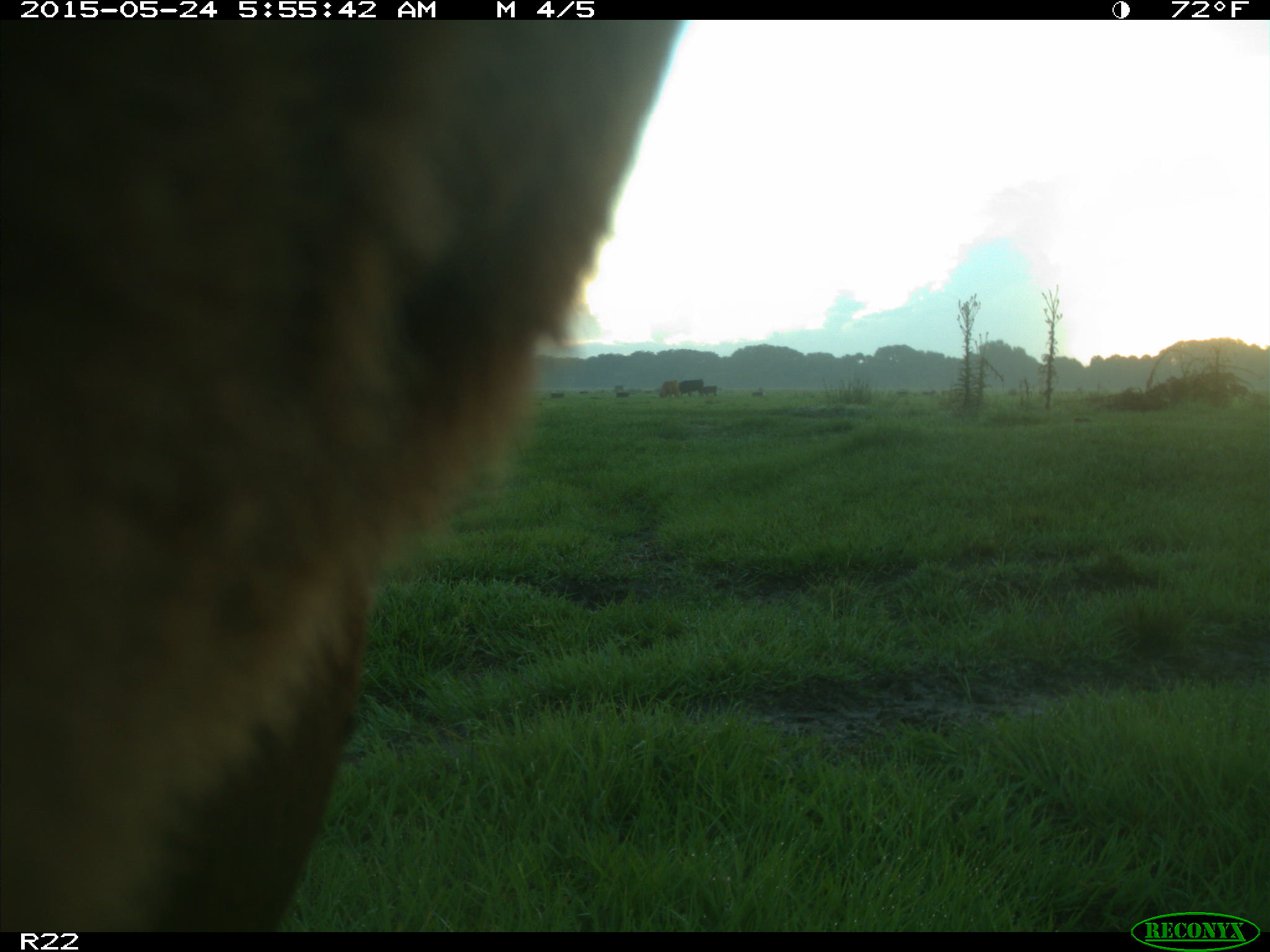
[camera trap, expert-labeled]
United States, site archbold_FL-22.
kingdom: Animalia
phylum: Chordata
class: Mammalia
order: Artiodactyla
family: Bovidae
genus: Bos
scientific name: Bos taurus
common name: domestic cow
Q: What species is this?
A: Bos taurus (domestic cow).